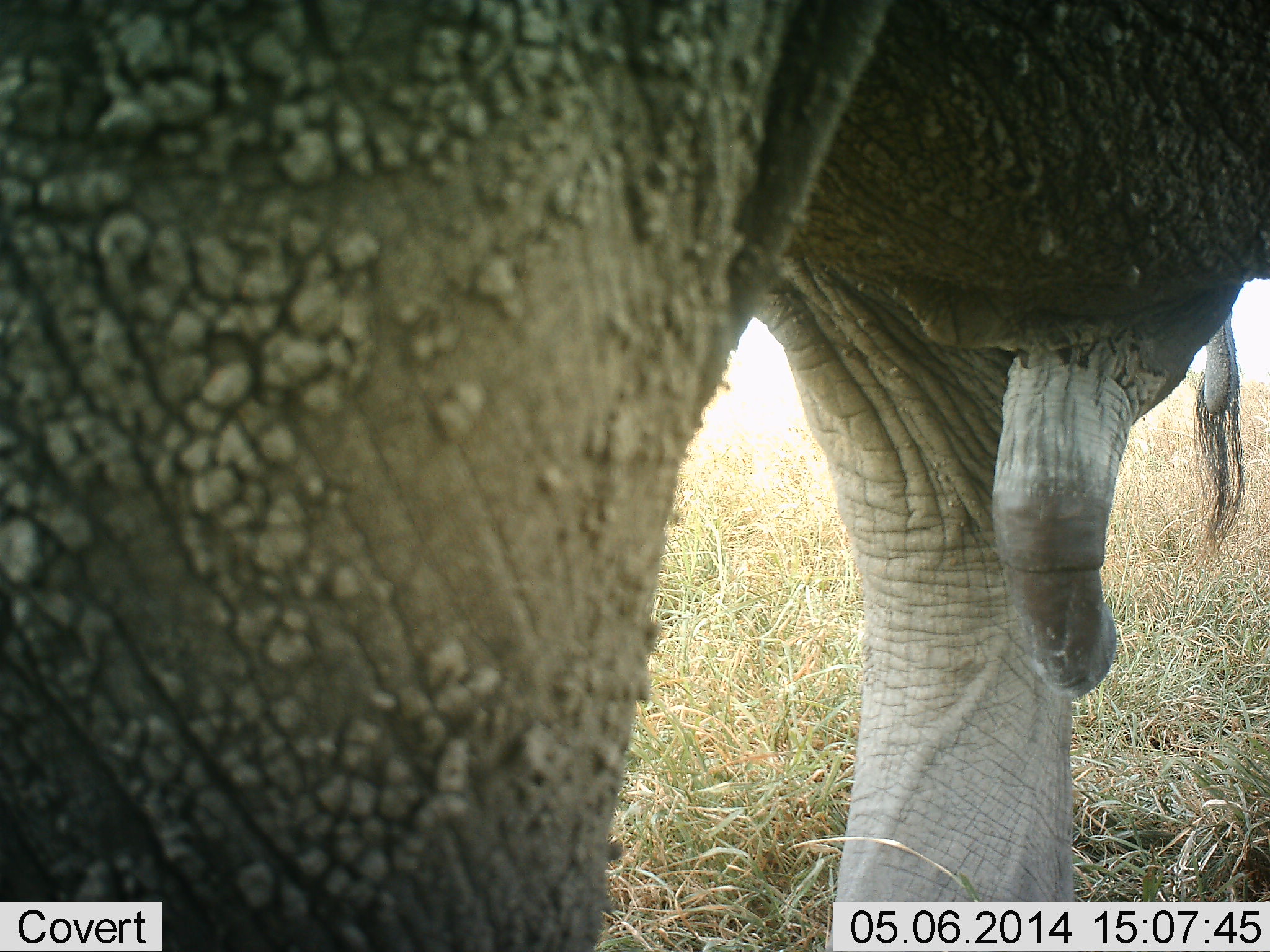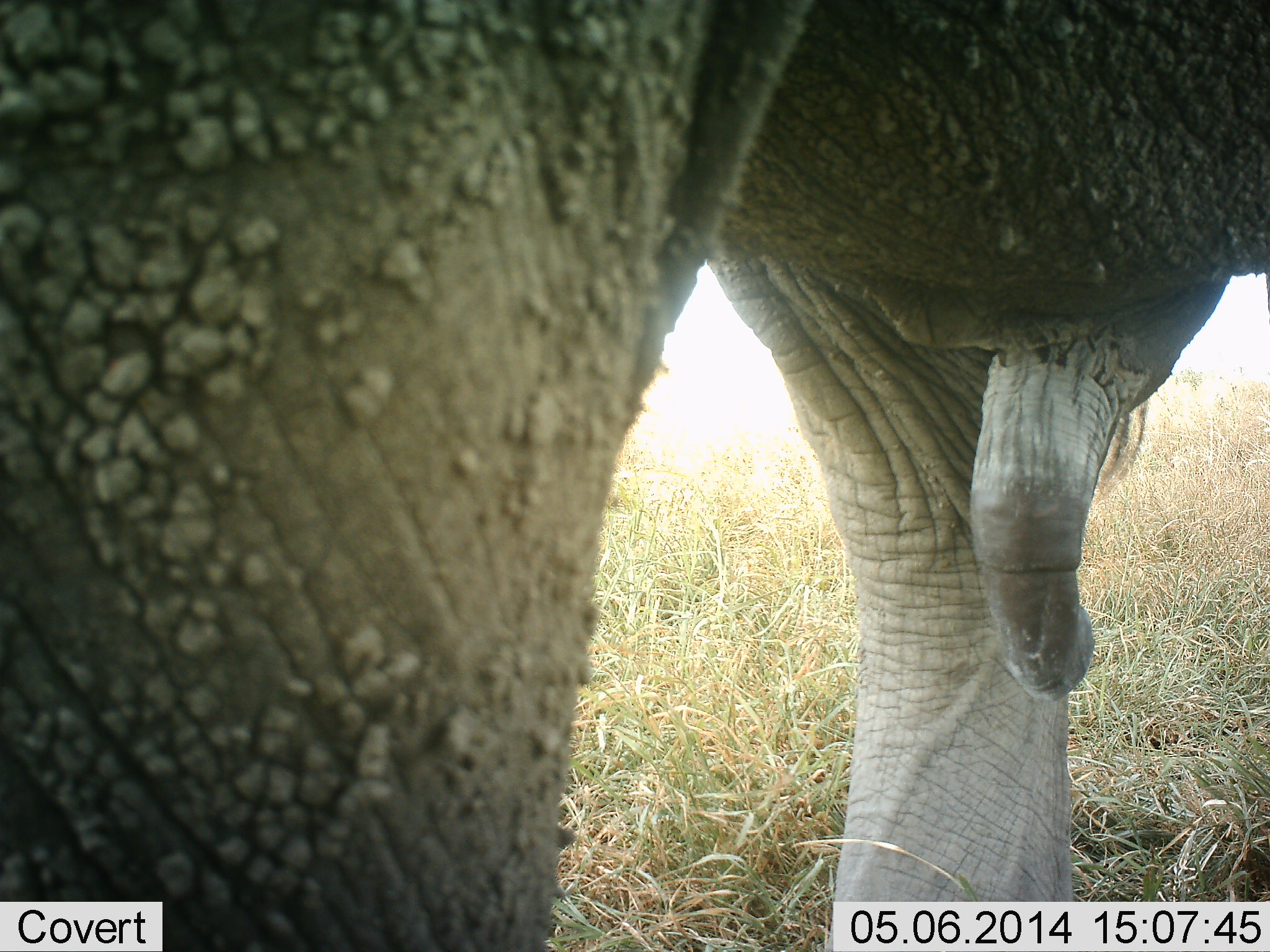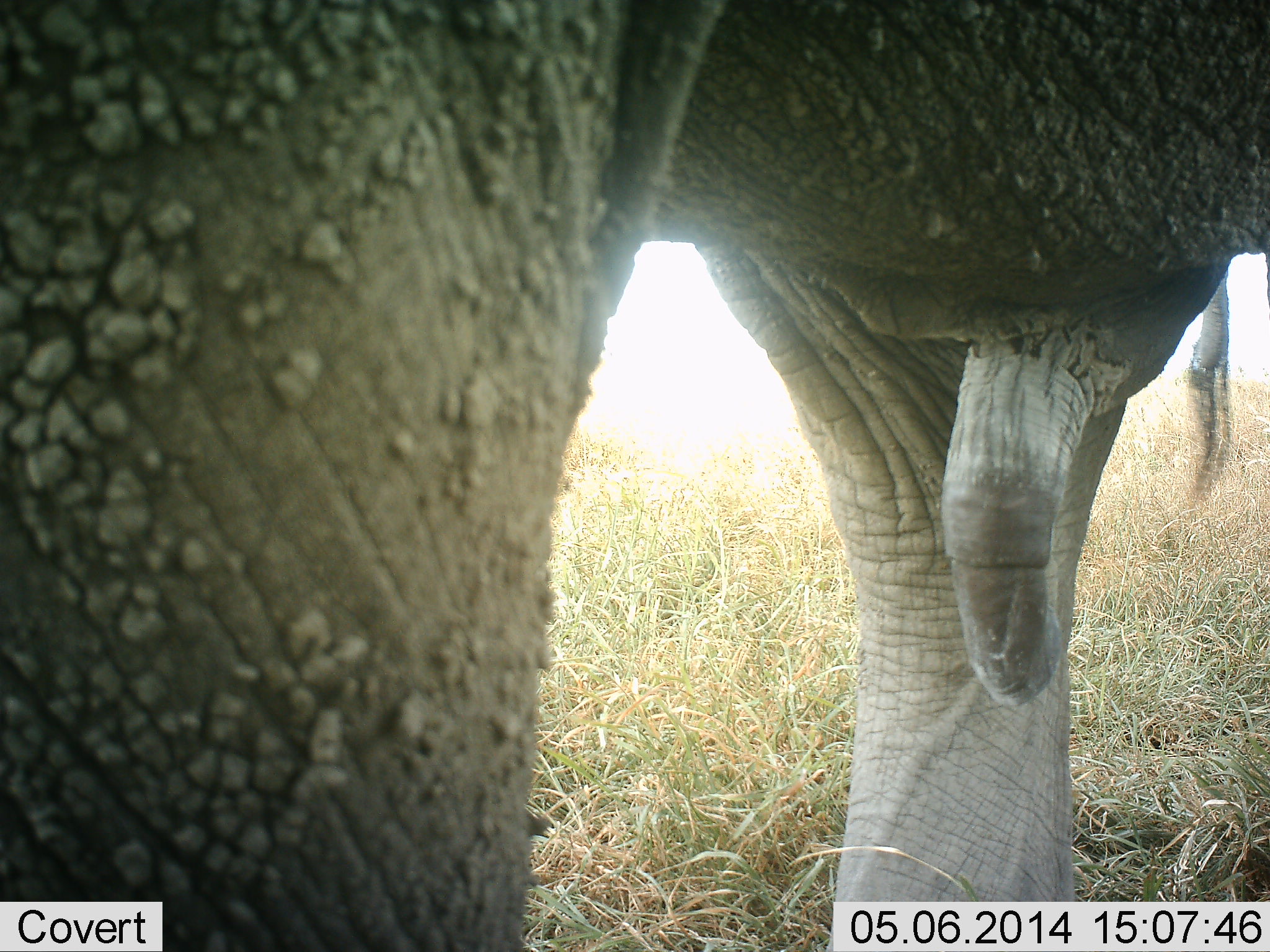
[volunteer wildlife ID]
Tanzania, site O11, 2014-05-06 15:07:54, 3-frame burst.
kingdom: Animalia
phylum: Chordata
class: Mammalia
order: Proboscidea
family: Elephantidae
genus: Loxodonta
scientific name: Loxodonta africana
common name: african bush elephant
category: elephant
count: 1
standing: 100%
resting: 0%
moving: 0%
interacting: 20%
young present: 0%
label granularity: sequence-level